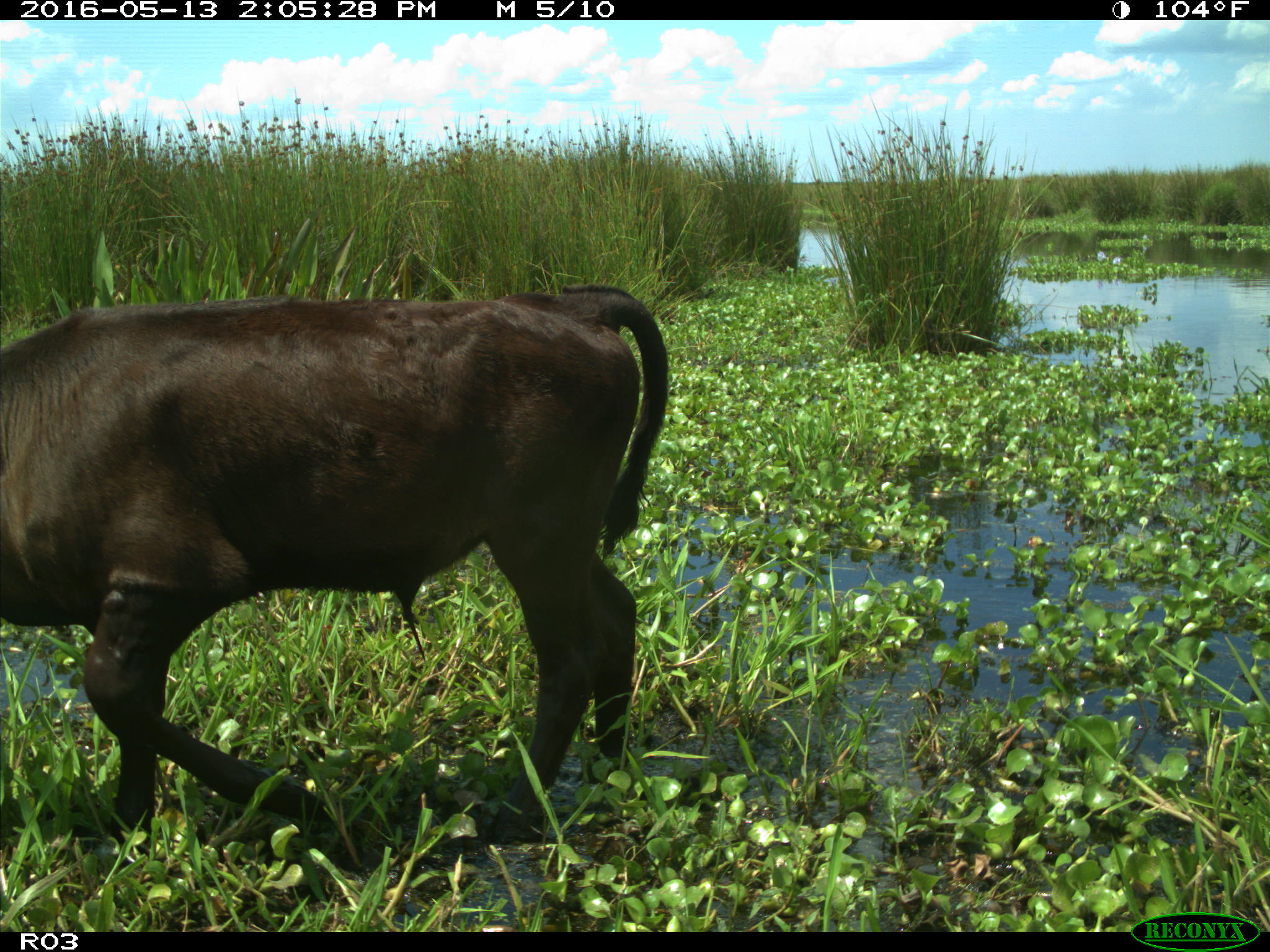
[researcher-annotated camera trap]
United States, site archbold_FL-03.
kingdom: Animalia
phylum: Chordata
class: Mammalia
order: Artiodactyla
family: Bovidae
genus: Bos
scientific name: Bos taurus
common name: domestic cow